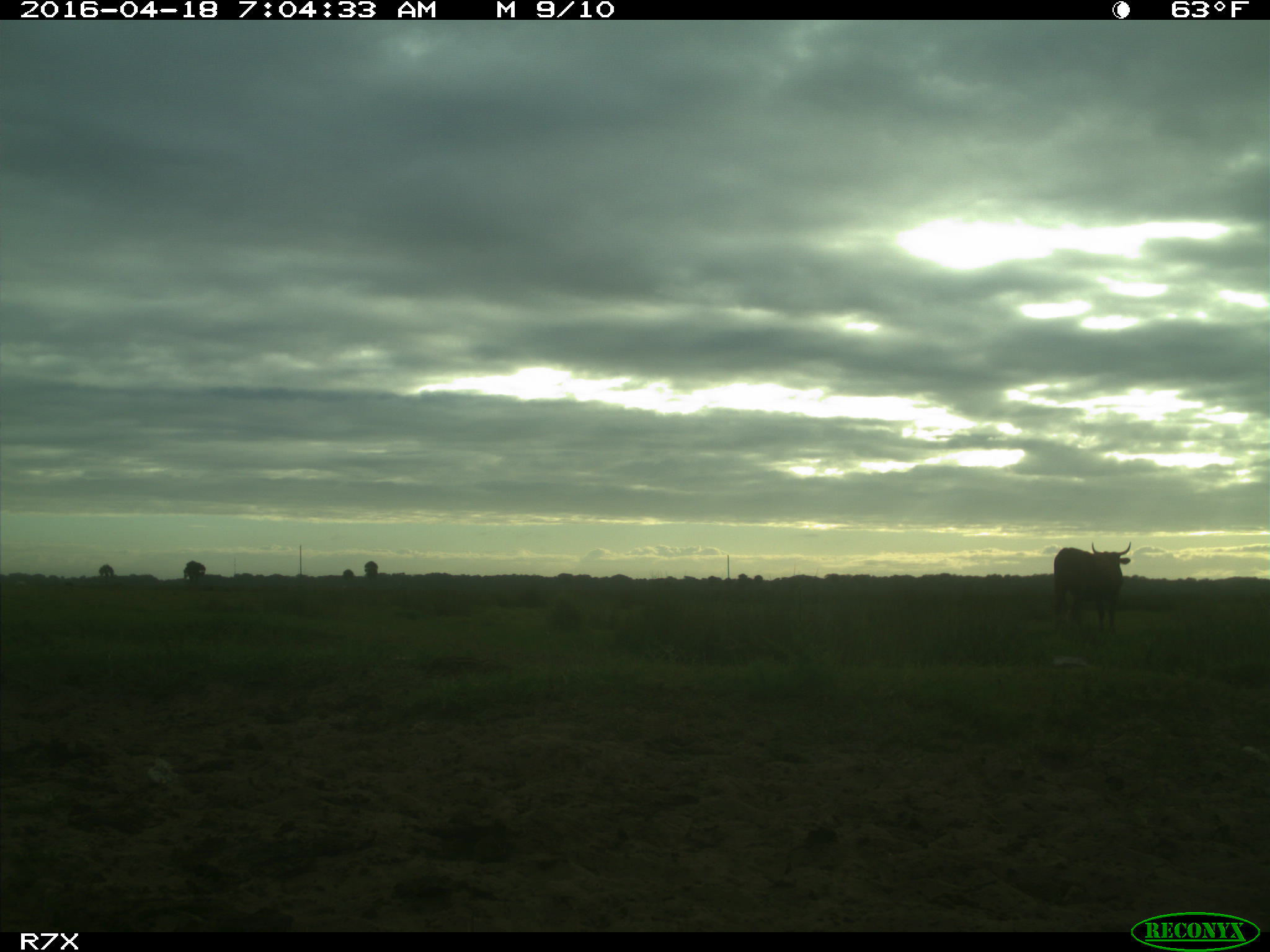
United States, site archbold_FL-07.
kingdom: Animalia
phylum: Chordata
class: Mammalia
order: Artiodactyla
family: Bovidae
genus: Bos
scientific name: Bos taurus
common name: domestic cow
Bos taurus (domestic cow).